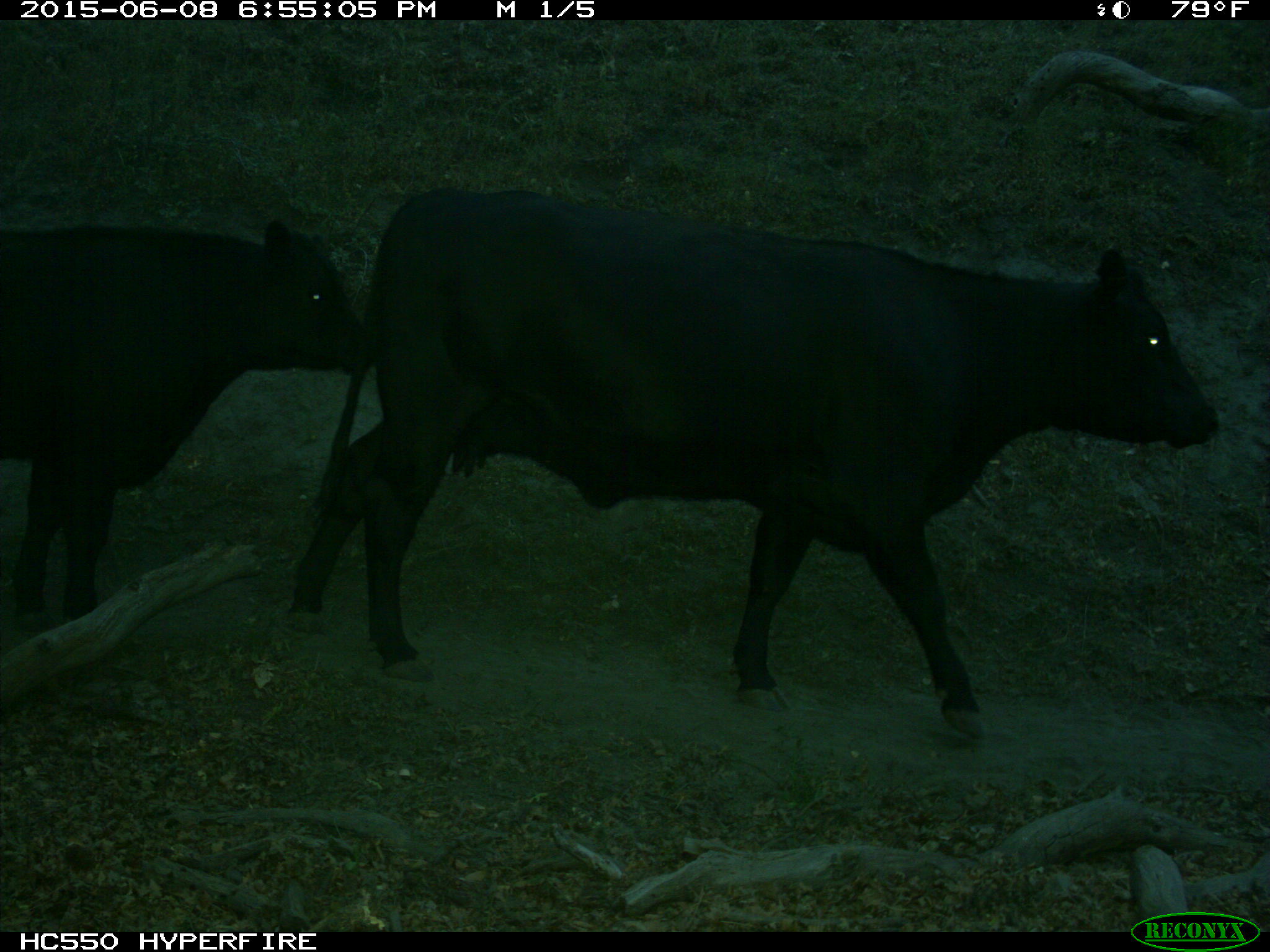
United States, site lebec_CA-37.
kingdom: Animalia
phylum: Chordata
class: Mammalia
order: Artiodactyla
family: Bovidae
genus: Bos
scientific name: Bos taurus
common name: domestic cow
Bos taurus (domestic cow).